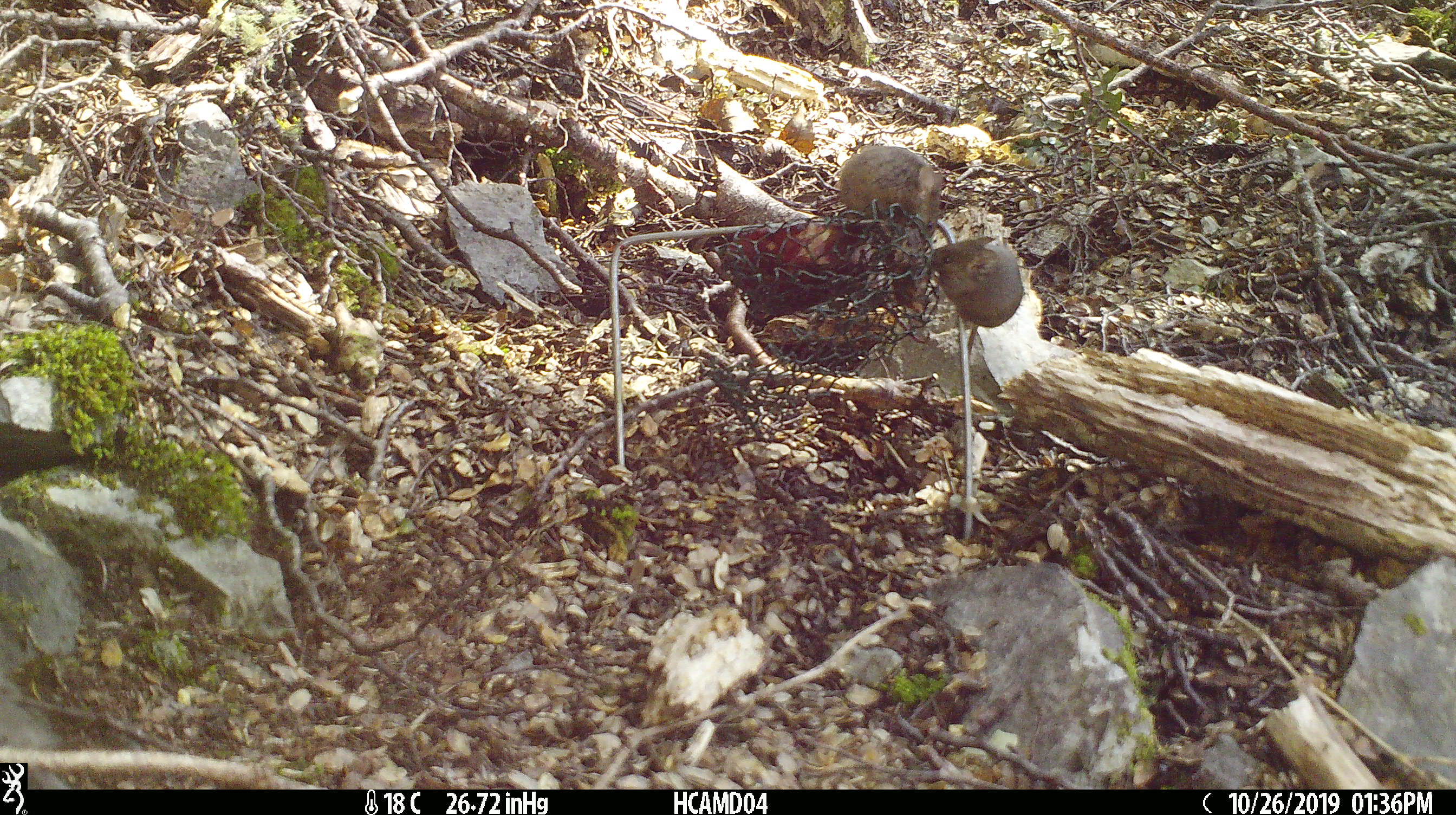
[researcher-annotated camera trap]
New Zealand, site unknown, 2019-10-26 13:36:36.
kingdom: Animalia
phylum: Chordata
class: Mammalia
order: Rodentia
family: Muridae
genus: Mus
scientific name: Mus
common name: mouse